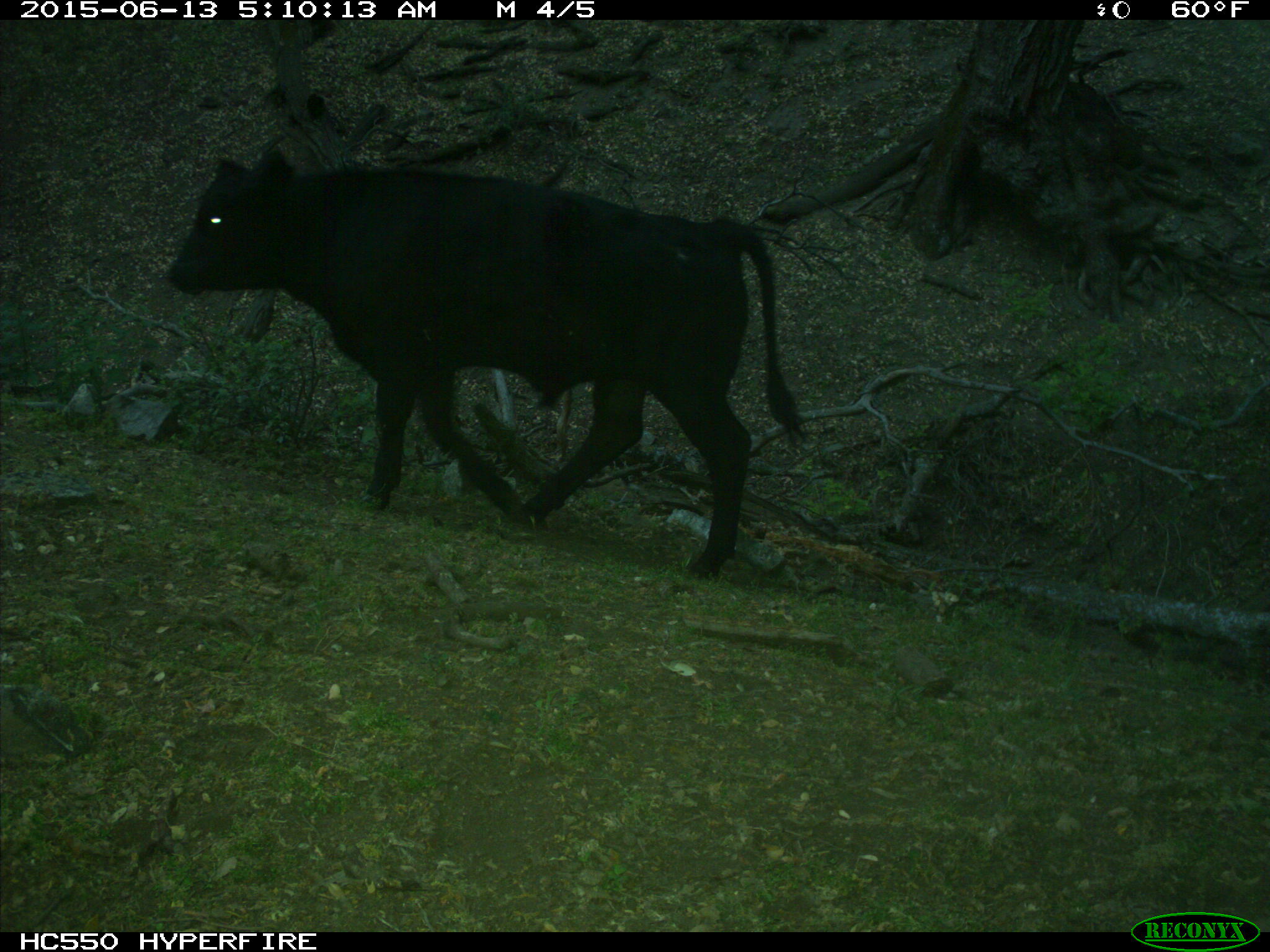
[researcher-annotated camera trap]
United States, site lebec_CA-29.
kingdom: Animalia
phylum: Chordata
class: Mammalia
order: Artiodactyla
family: Bovidae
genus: Bos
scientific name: Bos taurus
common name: domestic cow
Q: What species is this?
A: Bos taurus (domestic cow).